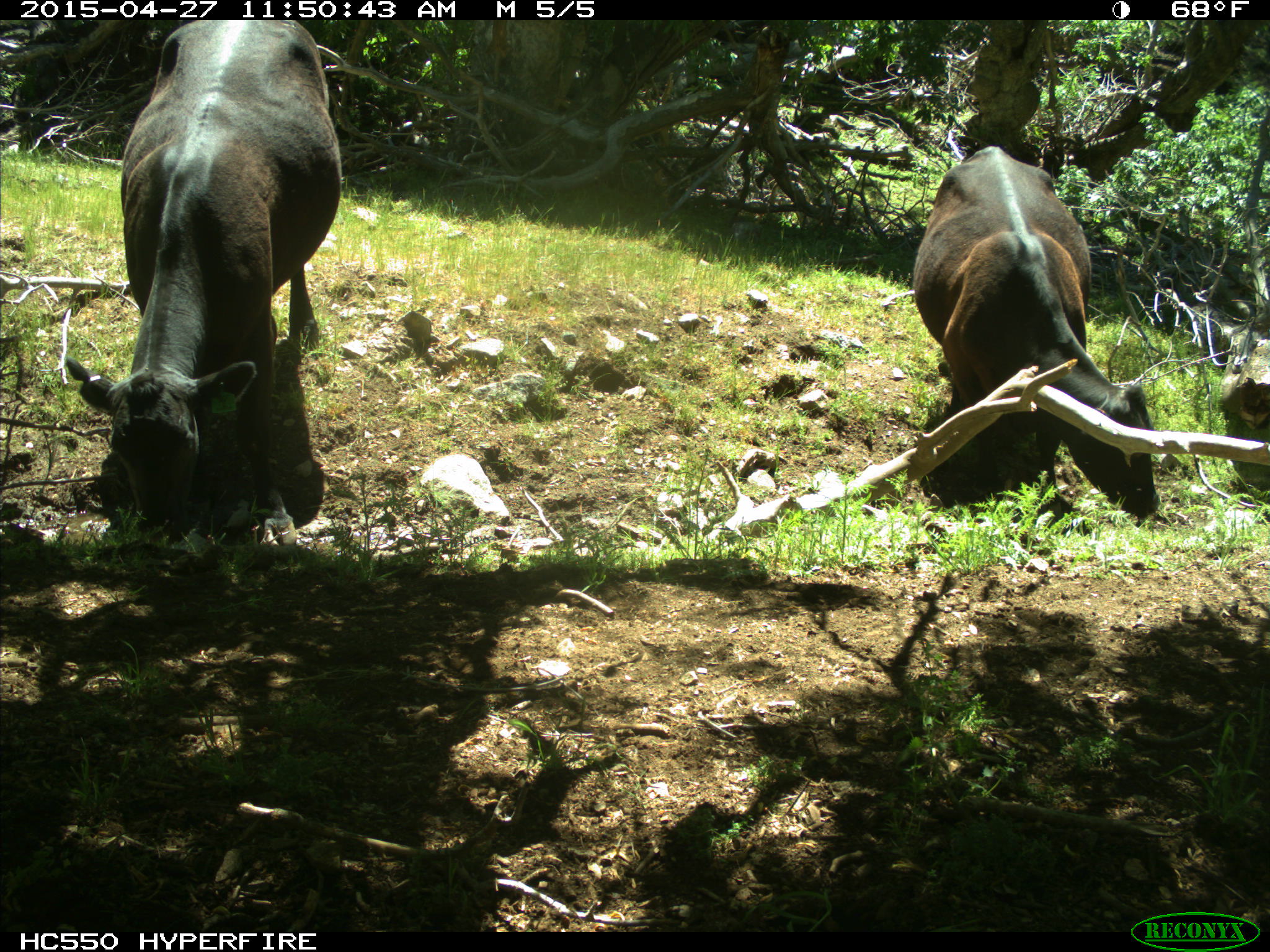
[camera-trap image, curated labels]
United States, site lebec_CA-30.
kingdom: Animalia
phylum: Chordata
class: Mammalia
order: Artiodactyla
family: Bovidae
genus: Bos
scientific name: Bos taurus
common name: domestic cow